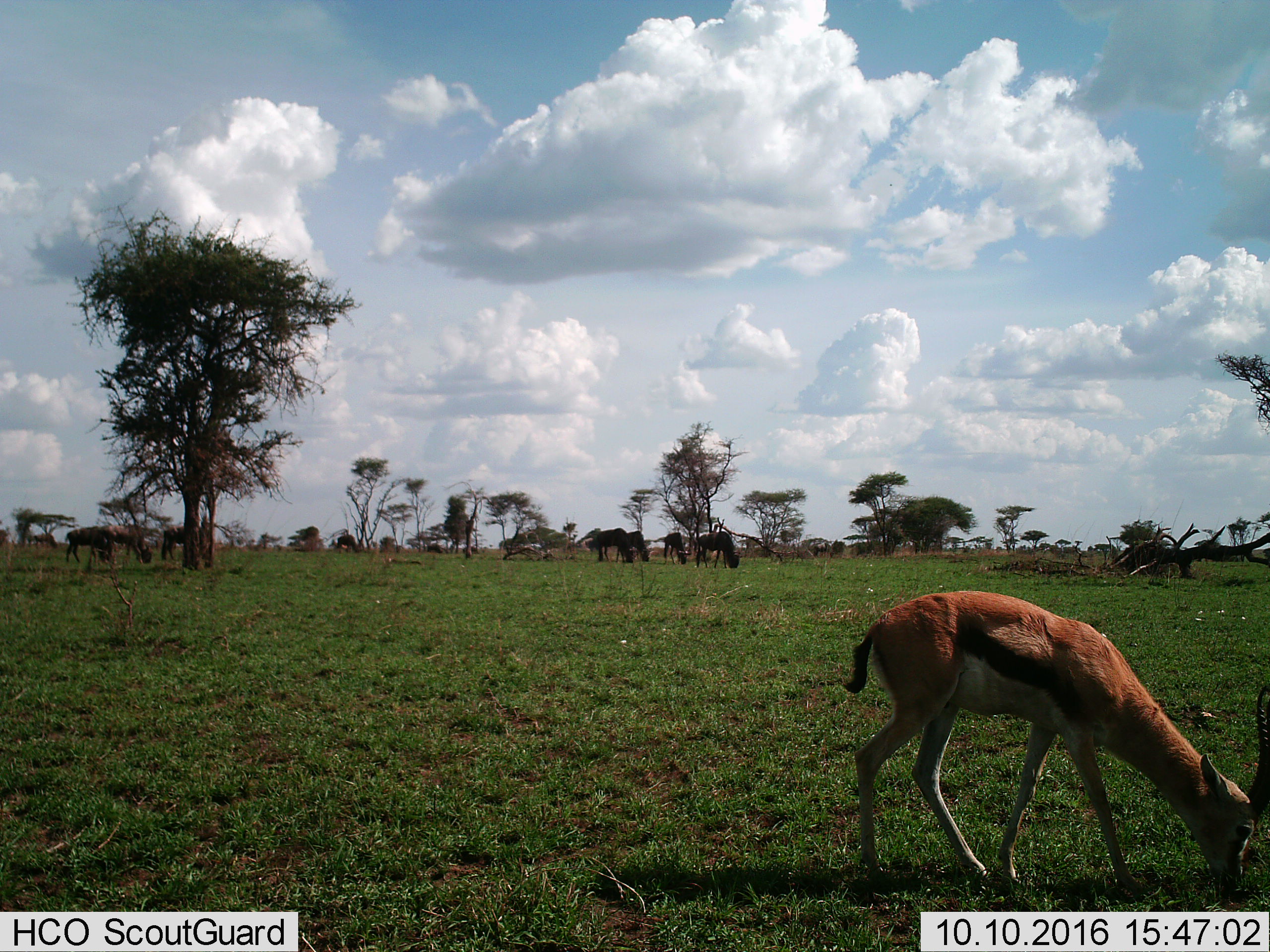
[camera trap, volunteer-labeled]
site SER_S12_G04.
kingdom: Animalia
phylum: Chordata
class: Mammalia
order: Artiodactyla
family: Bovidae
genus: Eudorcas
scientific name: Eudorcas thomsonii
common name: thomson's gazelle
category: gazellethomsons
Gazellethomsons (thomson's gazelle) (Eudorcas thomsonii), count 1. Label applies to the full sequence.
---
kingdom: Animalia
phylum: Chordata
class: Mammalia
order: Artiodactyla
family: Bovidae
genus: Connochaetes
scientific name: Connochaetes taurinus taurinus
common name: blue wildebeest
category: wildebeestblue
Wildebeestblue (blue wildebeest) (Connochaetes taurinus taurinus), count 11-50. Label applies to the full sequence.